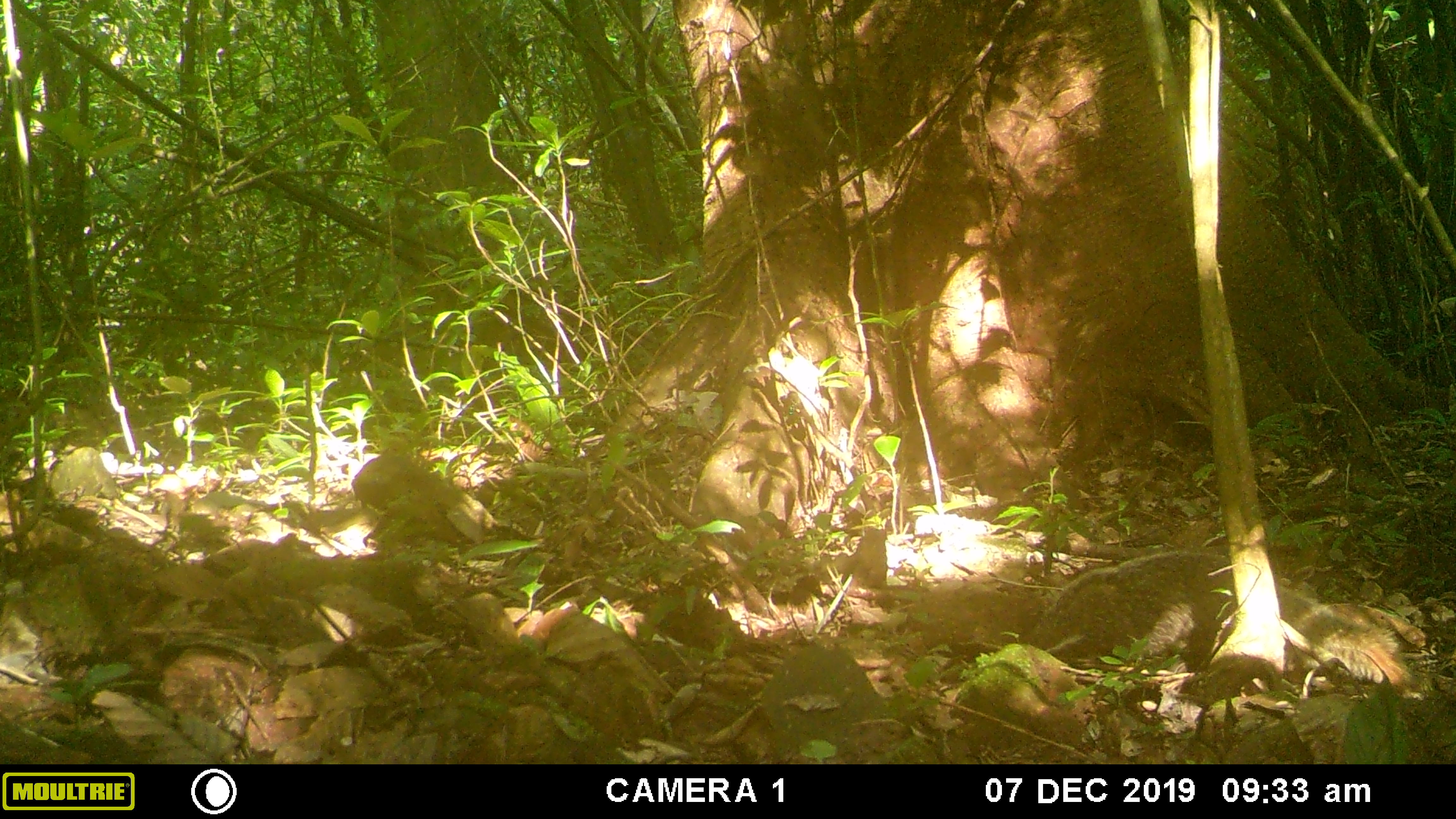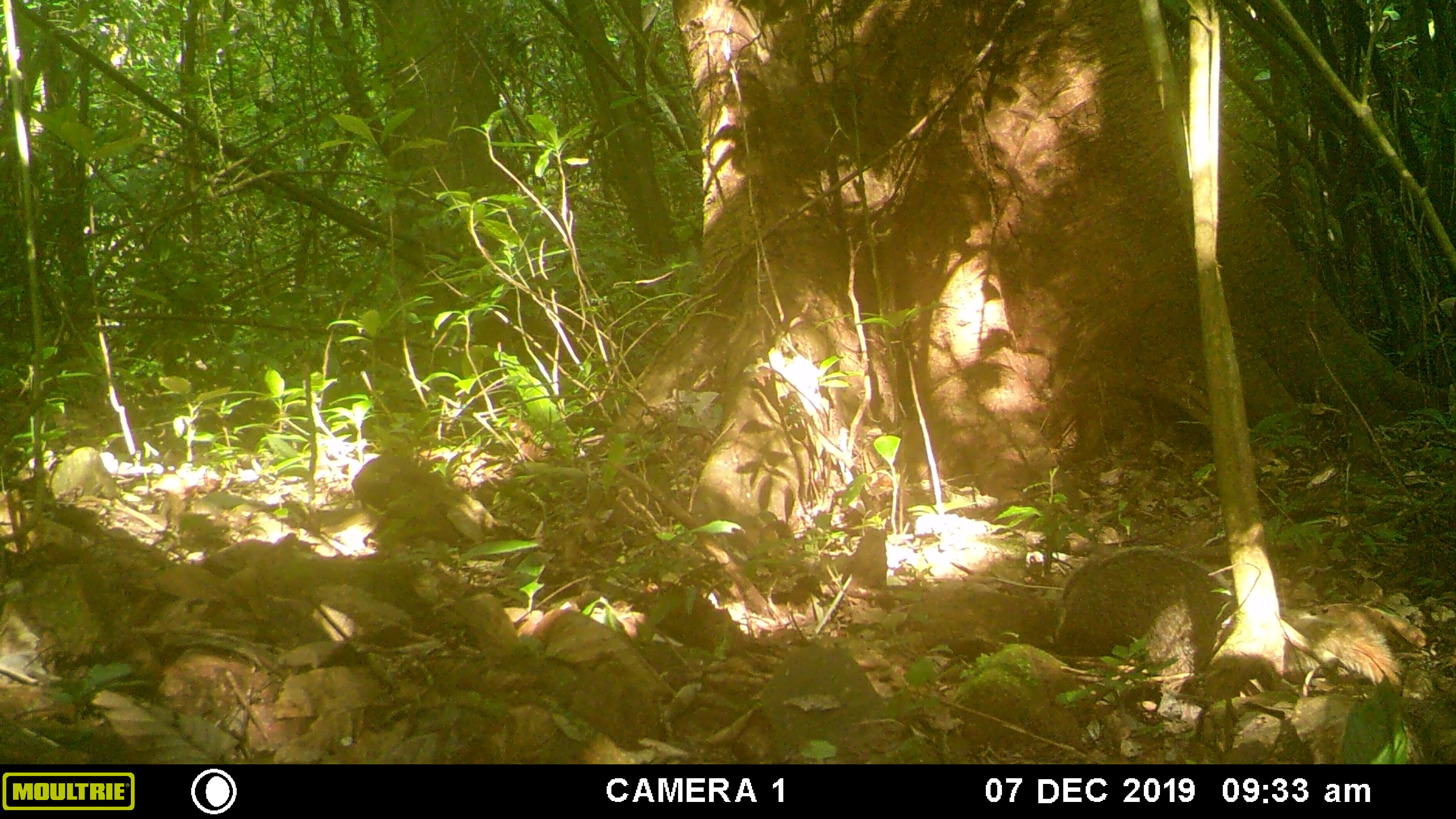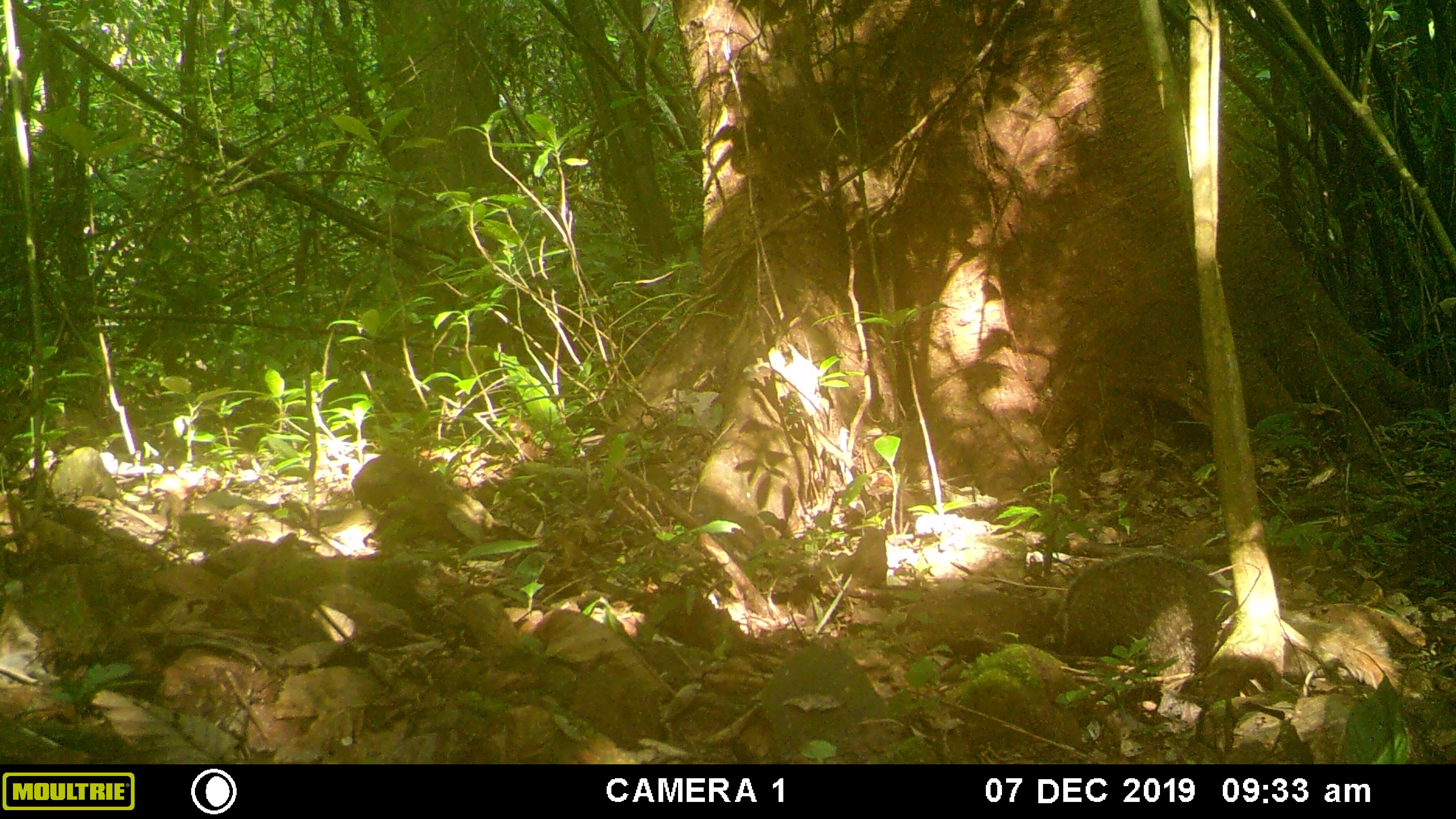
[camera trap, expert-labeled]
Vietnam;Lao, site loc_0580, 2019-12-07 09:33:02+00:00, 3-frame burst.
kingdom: Animalia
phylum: Chordata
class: Mammalia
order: Carnivora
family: Herpestidae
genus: Urva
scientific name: Urva urva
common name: crab-eating mongoose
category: crab eating mongoose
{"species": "crab eating mongoose (crab-eating mongoose) (Urva urva)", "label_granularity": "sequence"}